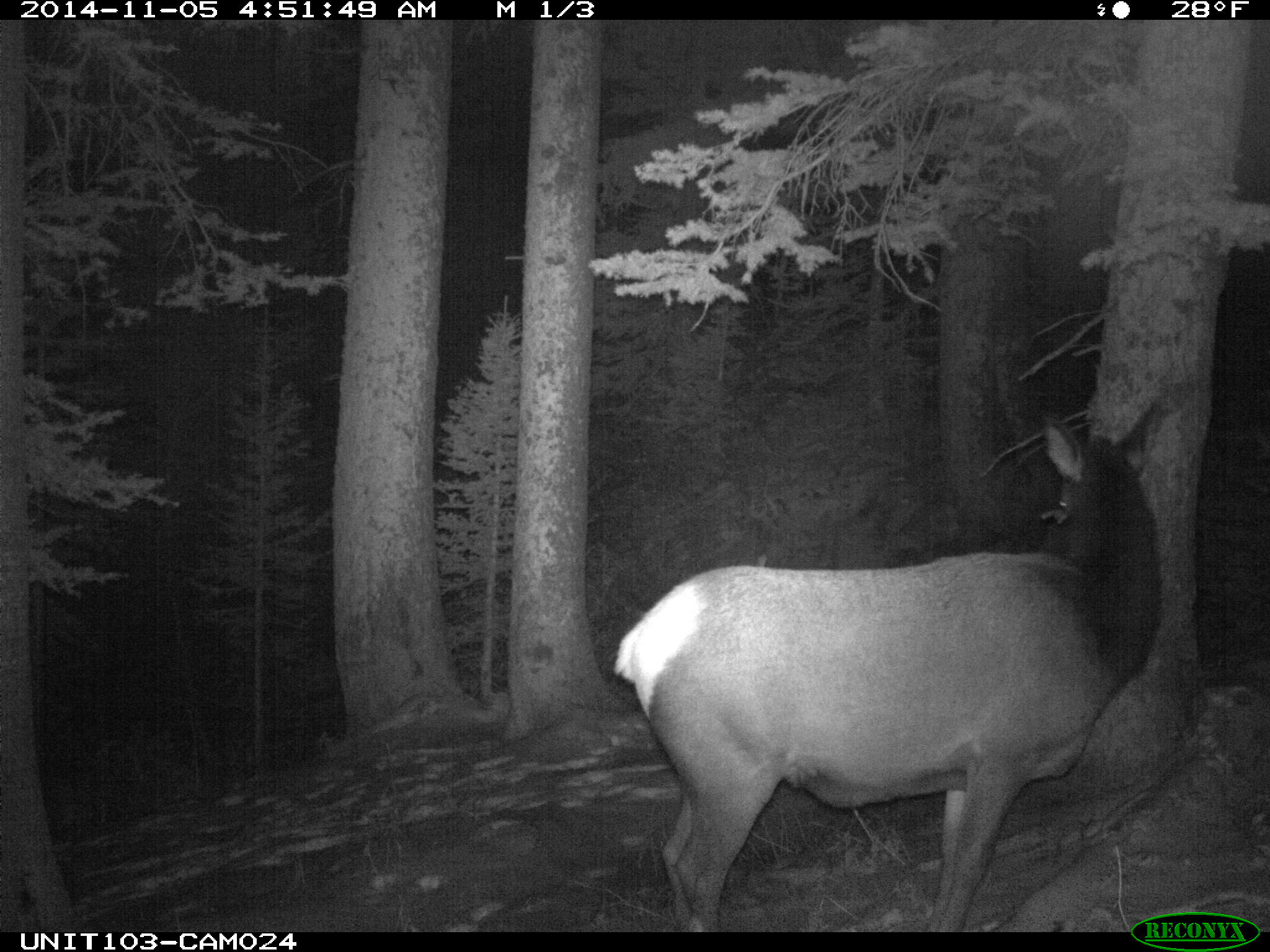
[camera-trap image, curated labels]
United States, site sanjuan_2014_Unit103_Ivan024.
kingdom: Animalia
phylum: Chordata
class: Mammalia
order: Artiodactyla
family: Cervidae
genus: Cervus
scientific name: Cervus elaphus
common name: red deer